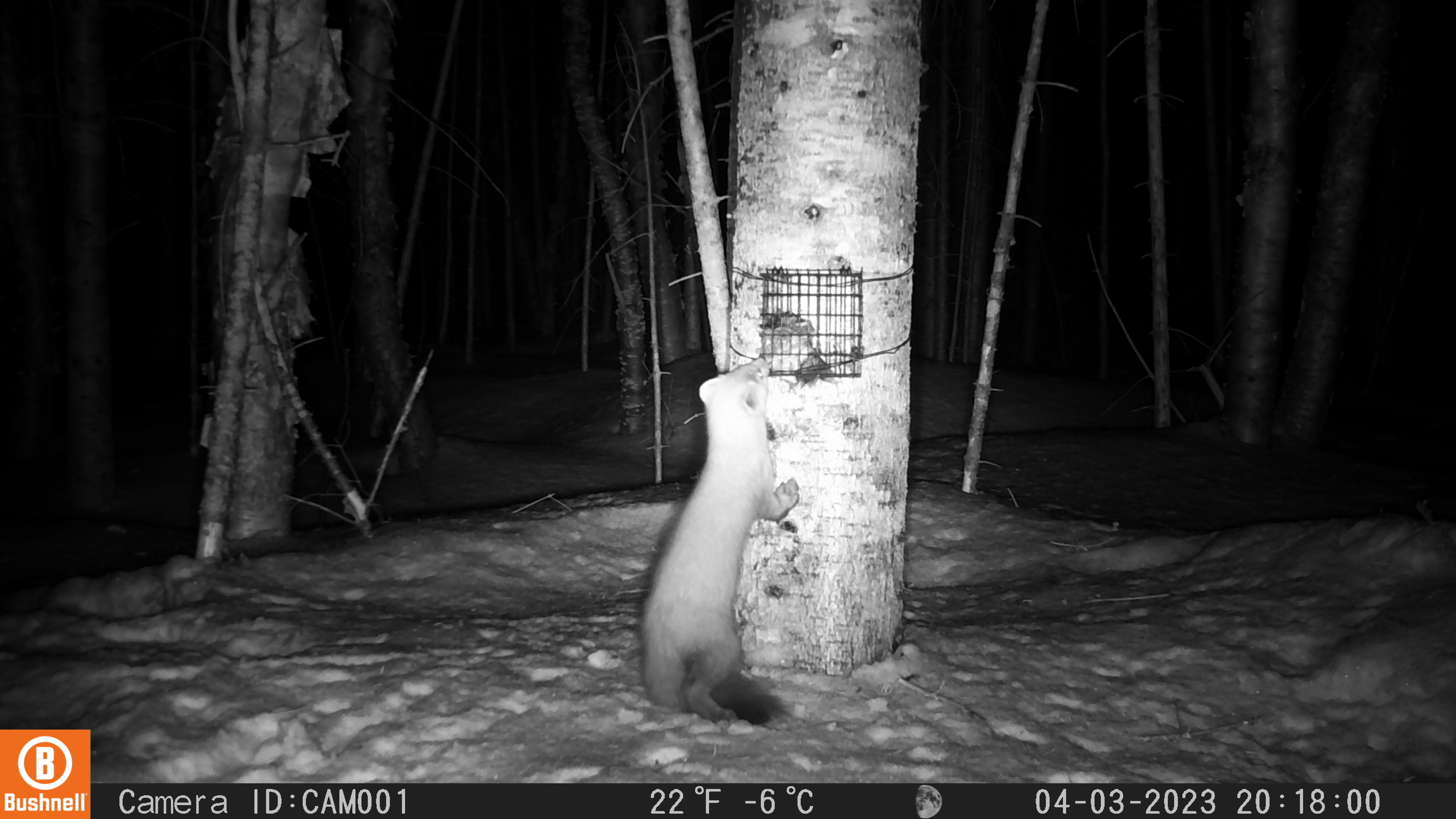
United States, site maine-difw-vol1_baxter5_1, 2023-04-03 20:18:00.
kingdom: Animalia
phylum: Chordata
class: Mammalia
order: Carnivora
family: Mustelidae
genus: Martes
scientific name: Martes americana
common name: american marten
American marten (Martes americana).